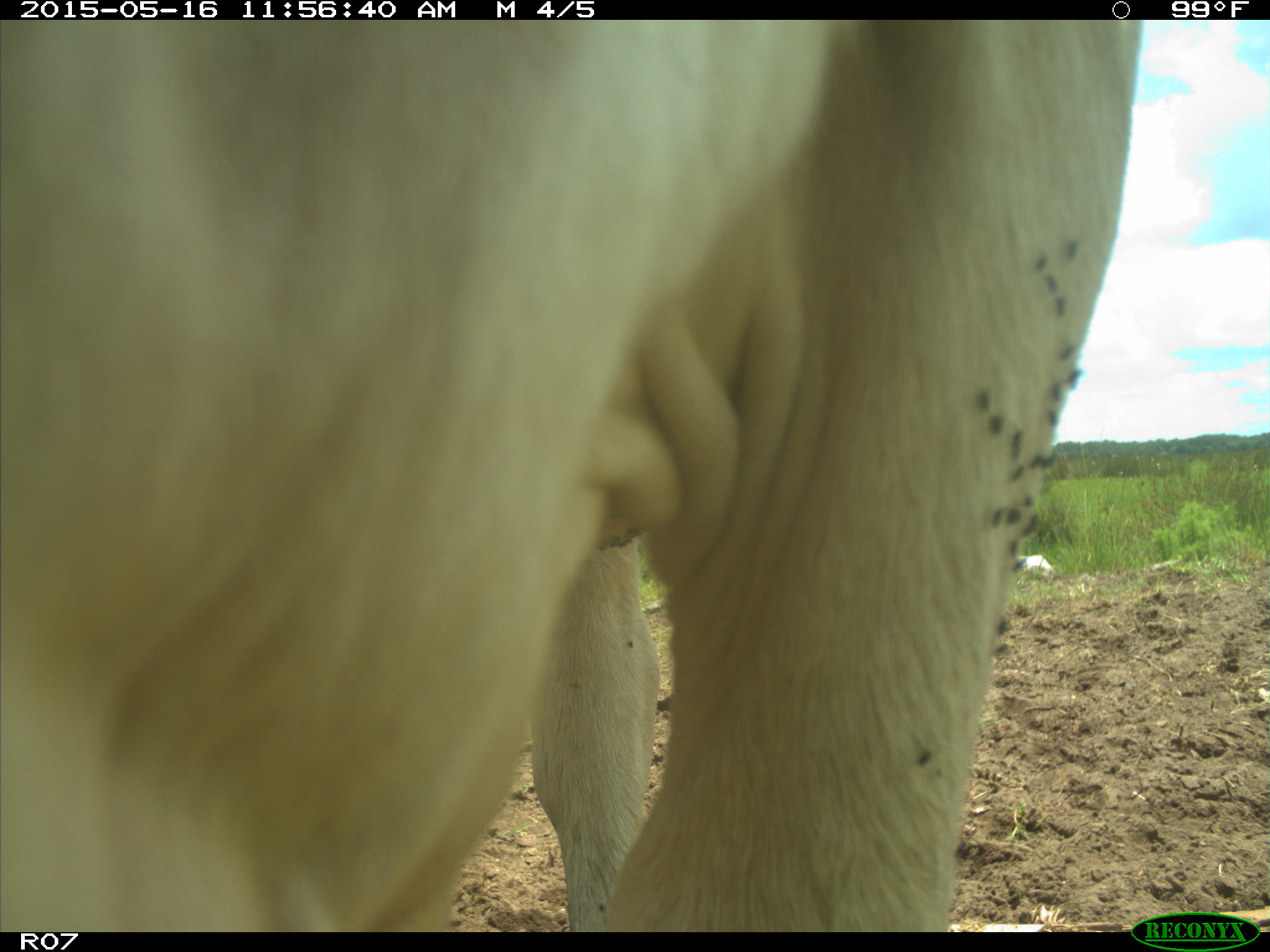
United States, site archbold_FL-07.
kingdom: Animalia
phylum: Chordata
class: Mammalia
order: Artiodactyla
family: Bovidae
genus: Bos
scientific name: Bos taurus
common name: domestic cow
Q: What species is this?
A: Bos taurus (domestic cow).